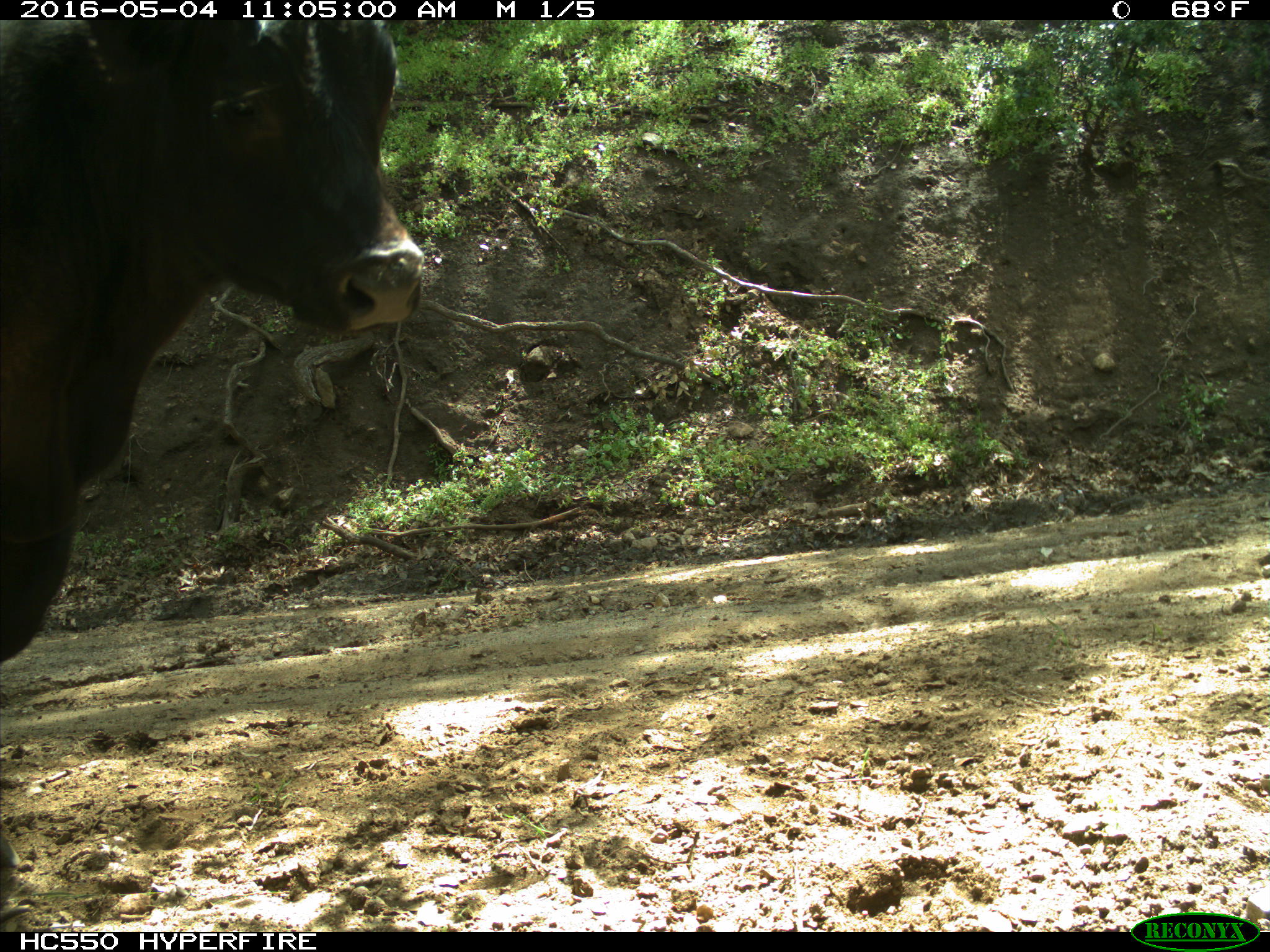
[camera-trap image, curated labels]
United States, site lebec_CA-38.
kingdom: Animalia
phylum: Chordata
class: Mammalia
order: Artiodactyla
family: Bovidae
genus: Bos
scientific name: Bos taurus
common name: domestic cow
Bos taurus (domestic cow).